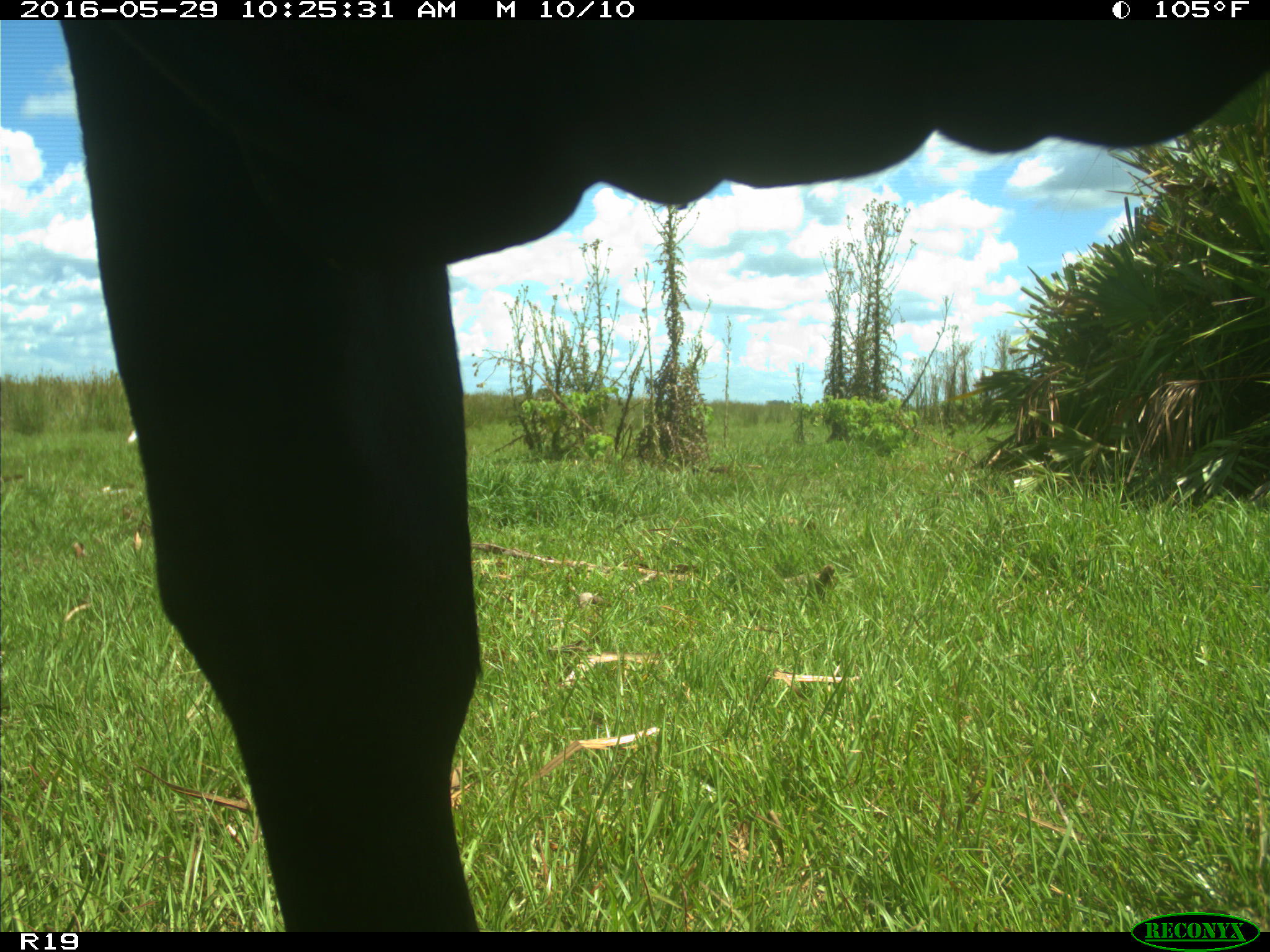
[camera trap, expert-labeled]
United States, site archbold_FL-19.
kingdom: Animalia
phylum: Chordata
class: Mammalia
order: Artiodactyla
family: Bovidae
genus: Bos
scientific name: Bos taurus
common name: domestic cow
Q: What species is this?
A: Bos taurus (domestic cow).